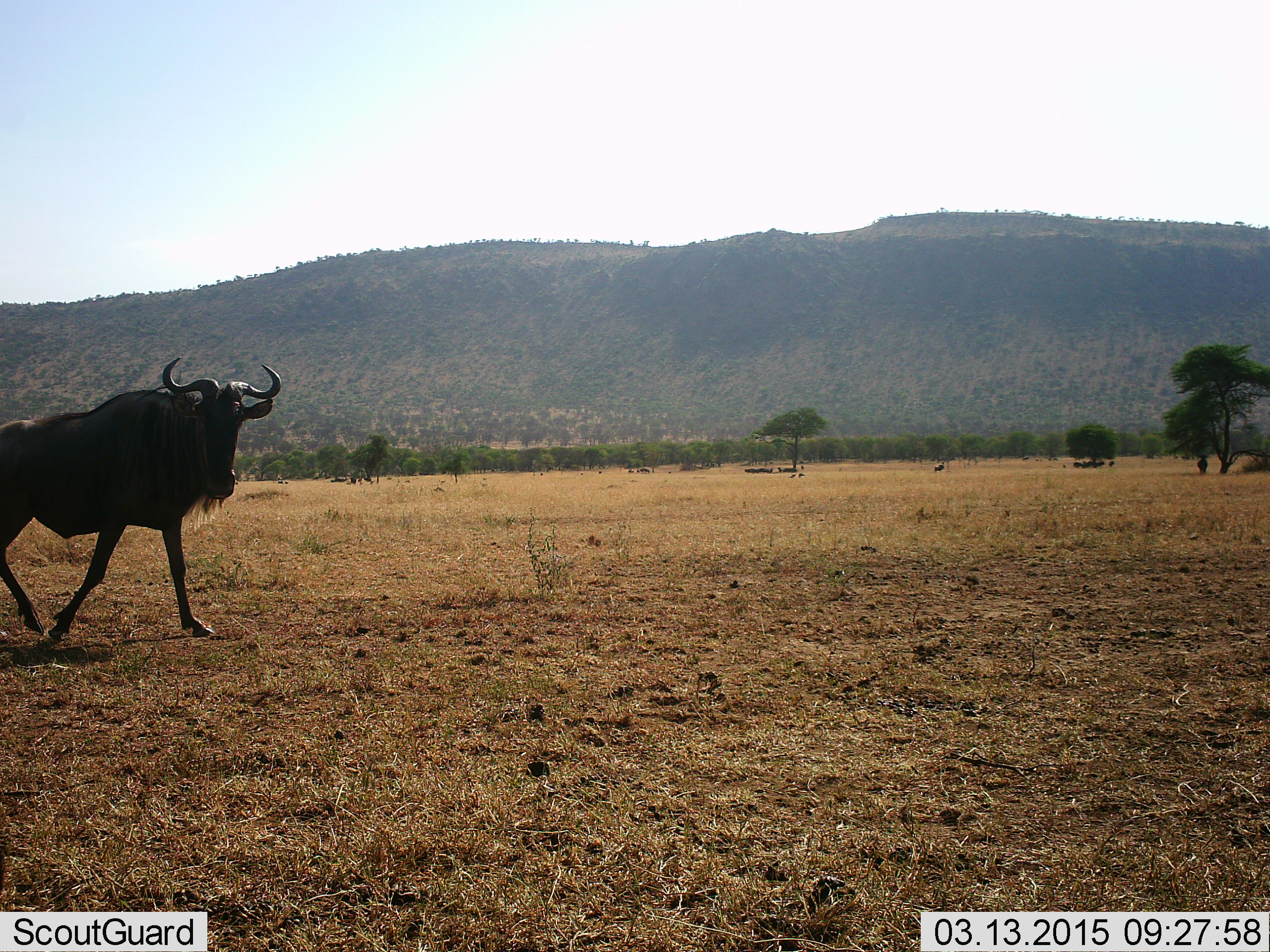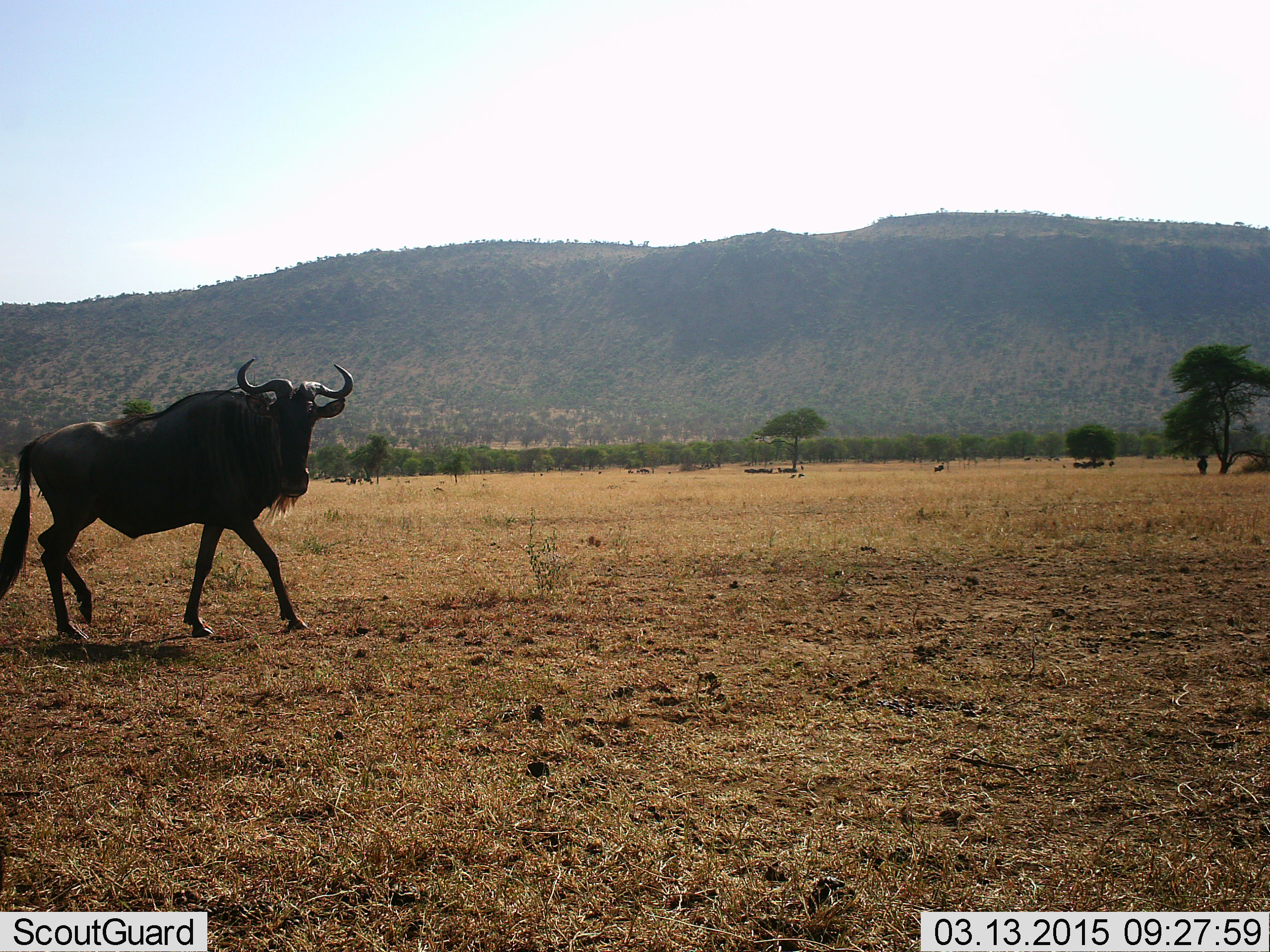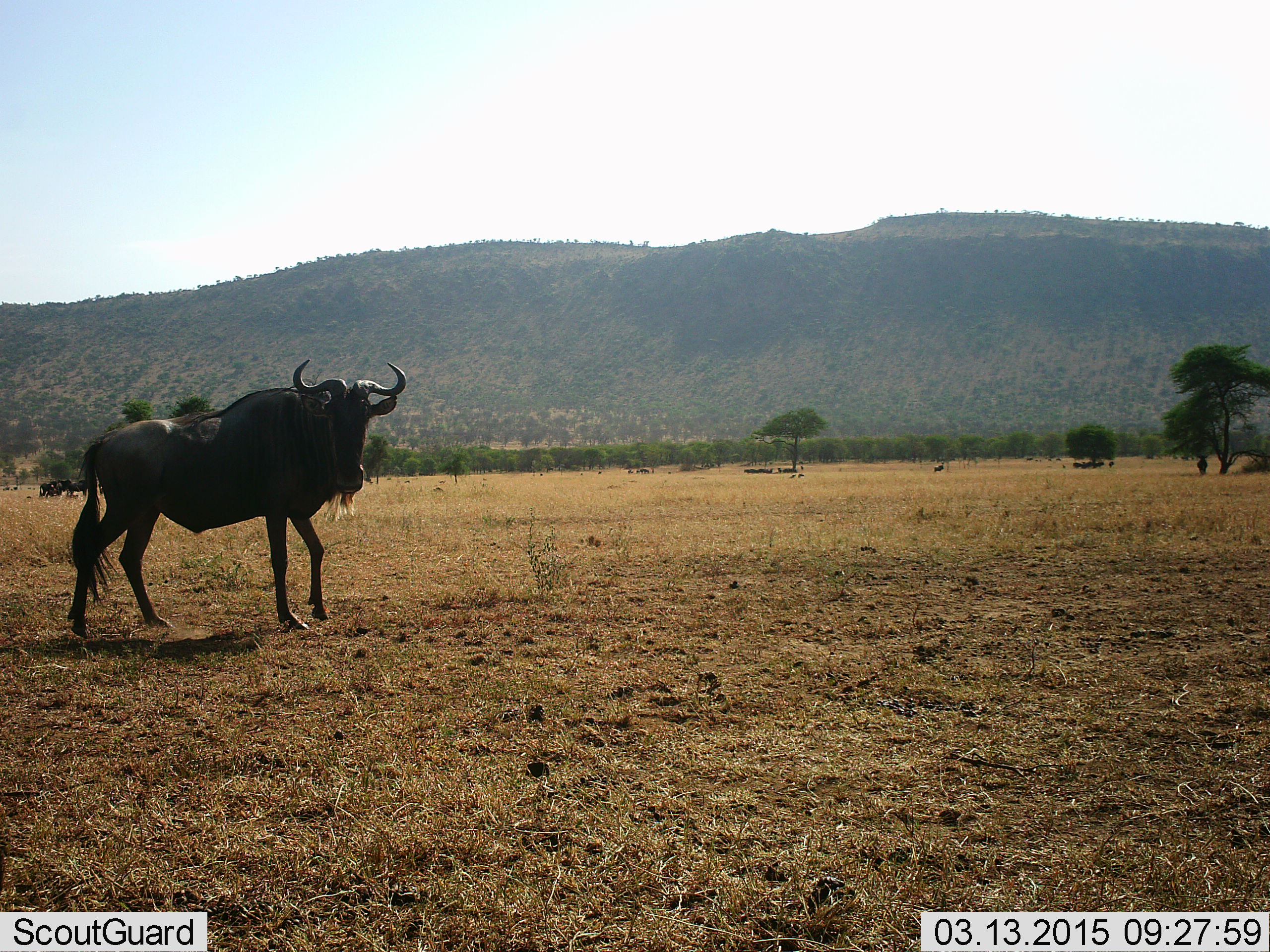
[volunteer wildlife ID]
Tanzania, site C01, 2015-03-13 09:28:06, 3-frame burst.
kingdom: Animalia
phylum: Chordata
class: Mammalia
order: Artiodactyla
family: Bovidae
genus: Connochaetes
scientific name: Connochaetes taurinus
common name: blue wildebeest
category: wildebeest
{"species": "wildebeest (blue wildebeest) (Connochaetes taurinus)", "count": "1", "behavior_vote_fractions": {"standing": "20%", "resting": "20%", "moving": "100%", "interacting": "0%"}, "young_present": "0%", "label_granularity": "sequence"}